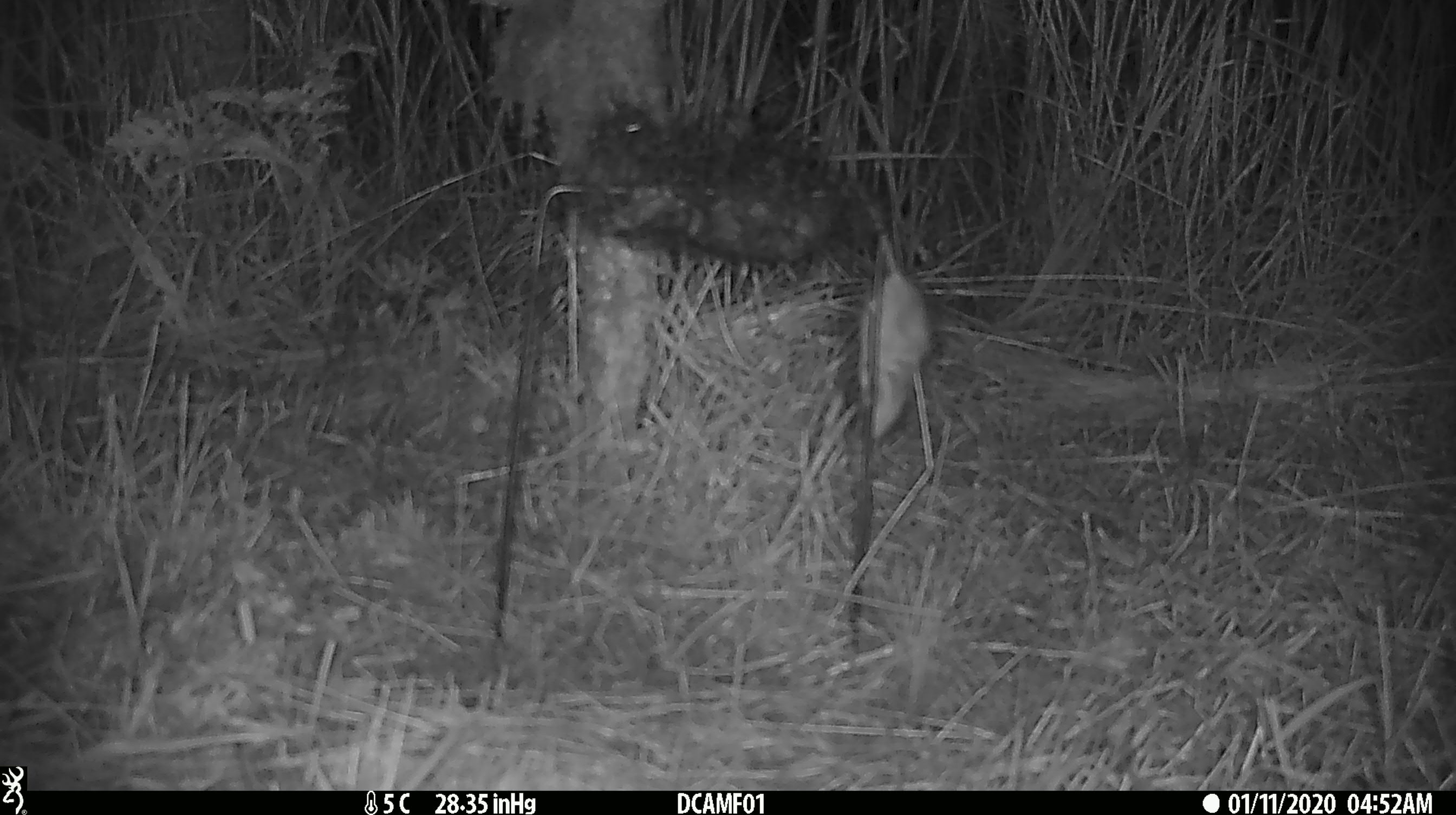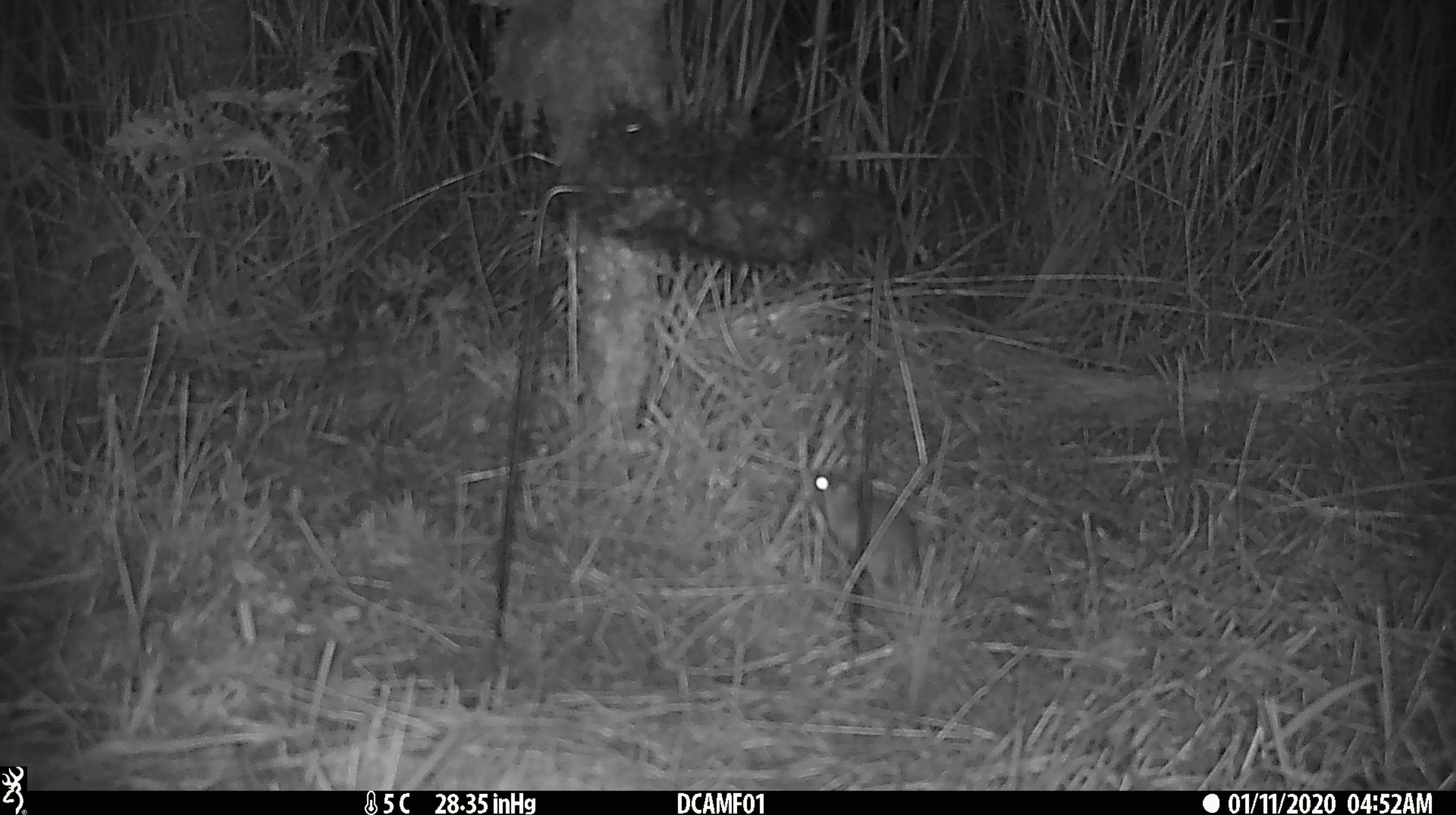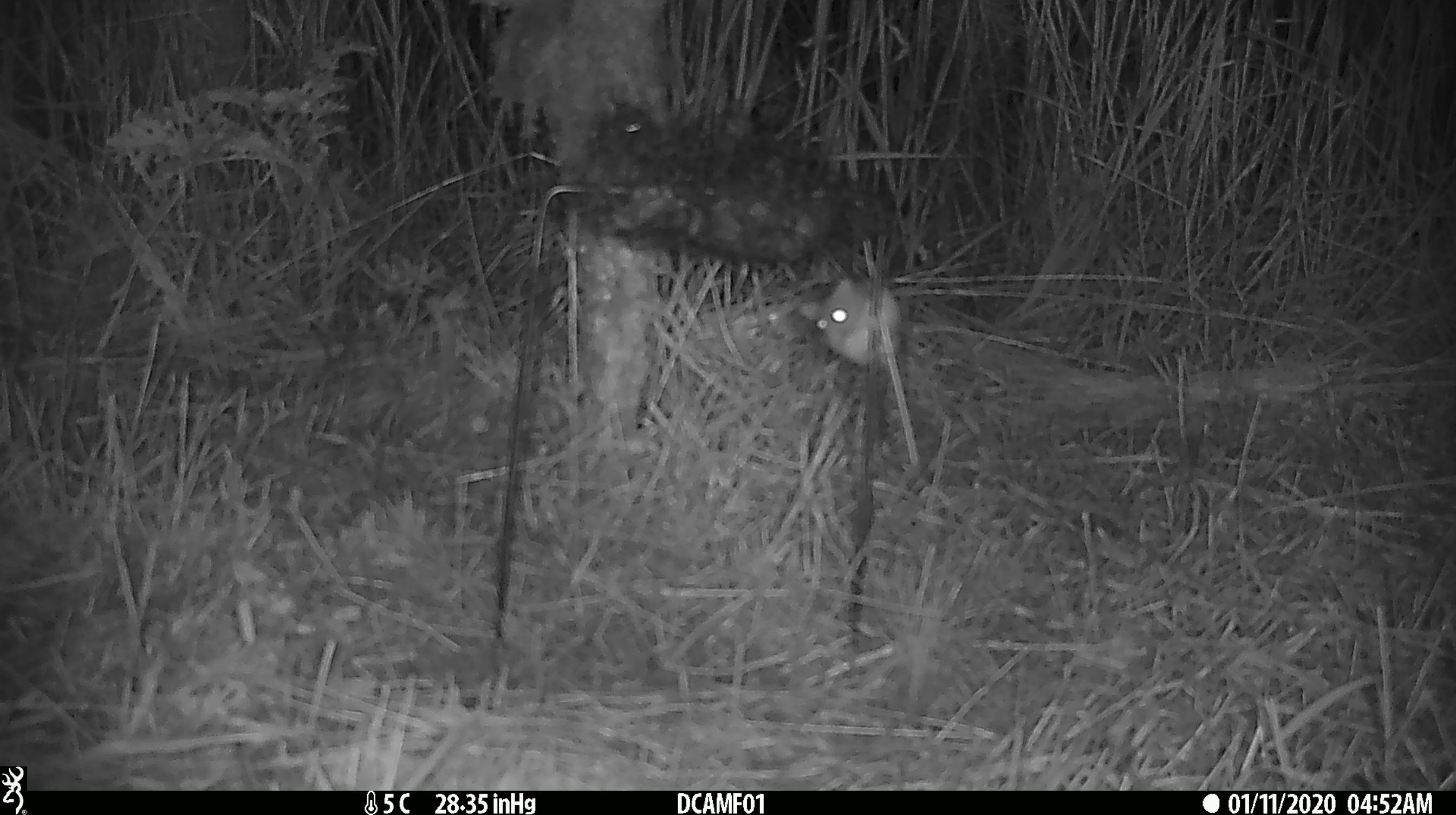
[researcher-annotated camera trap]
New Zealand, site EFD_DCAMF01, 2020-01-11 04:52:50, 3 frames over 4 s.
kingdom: Animalia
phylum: Chordata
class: Mammalia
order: Rodentia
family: Muridae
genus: Mus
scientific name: Mus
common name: mouse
Mouse (Mus).